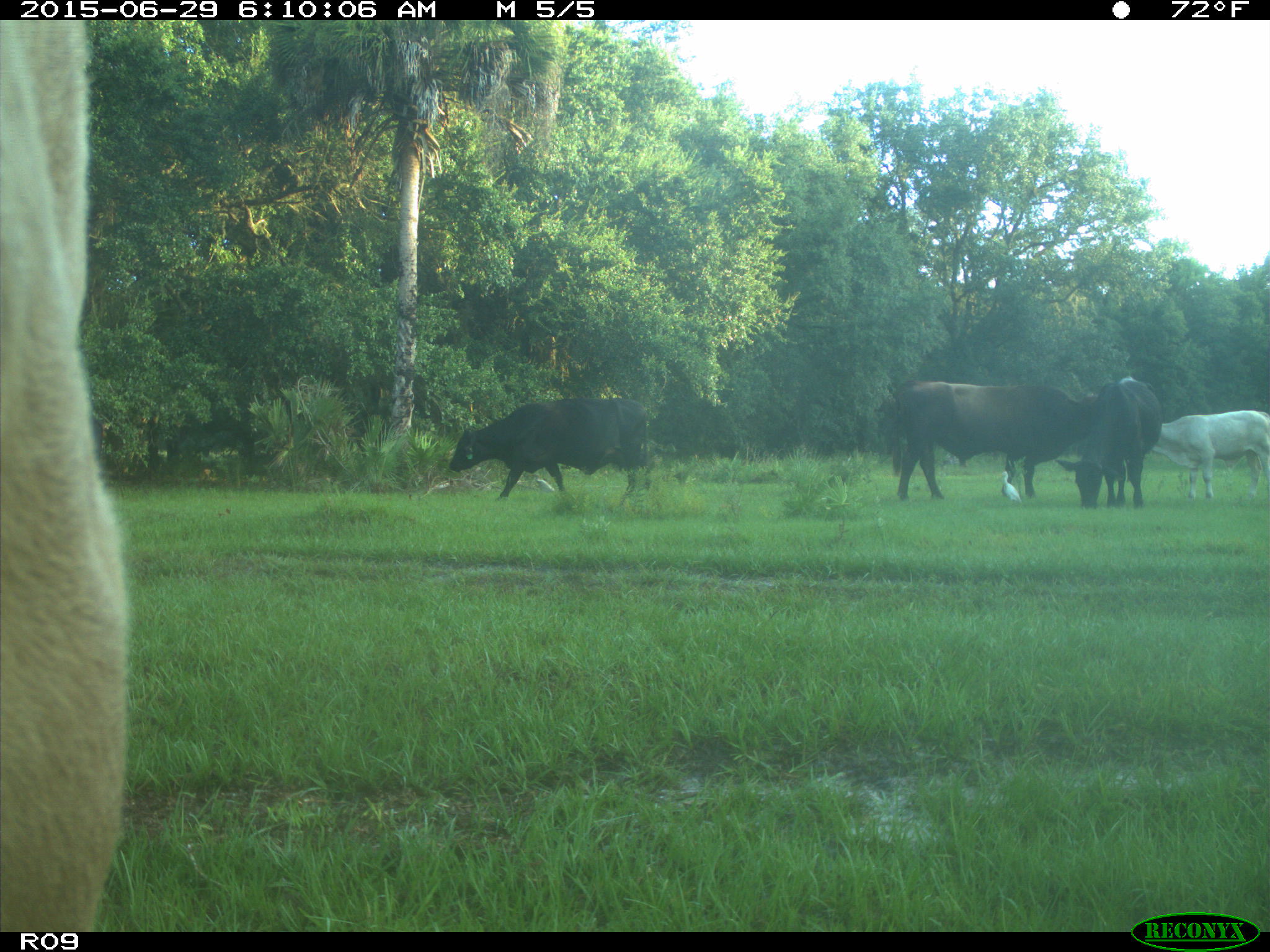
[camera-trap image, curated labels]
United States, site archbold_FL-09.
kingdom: Animalia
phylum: Chordata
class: Mammalia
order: Artiodactyla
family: Bovidae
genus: Bos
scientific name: Bos taurus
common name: domestic cow